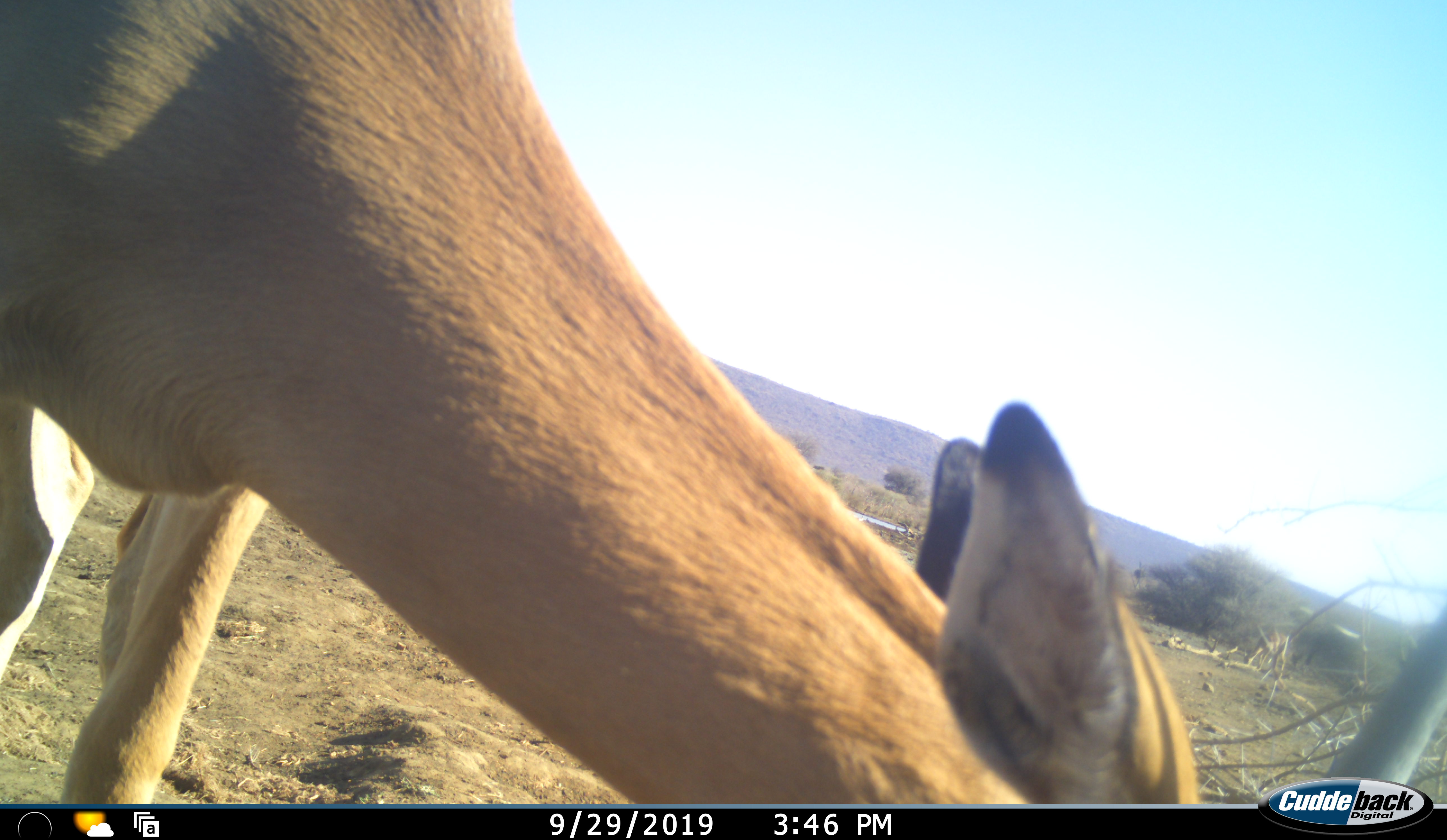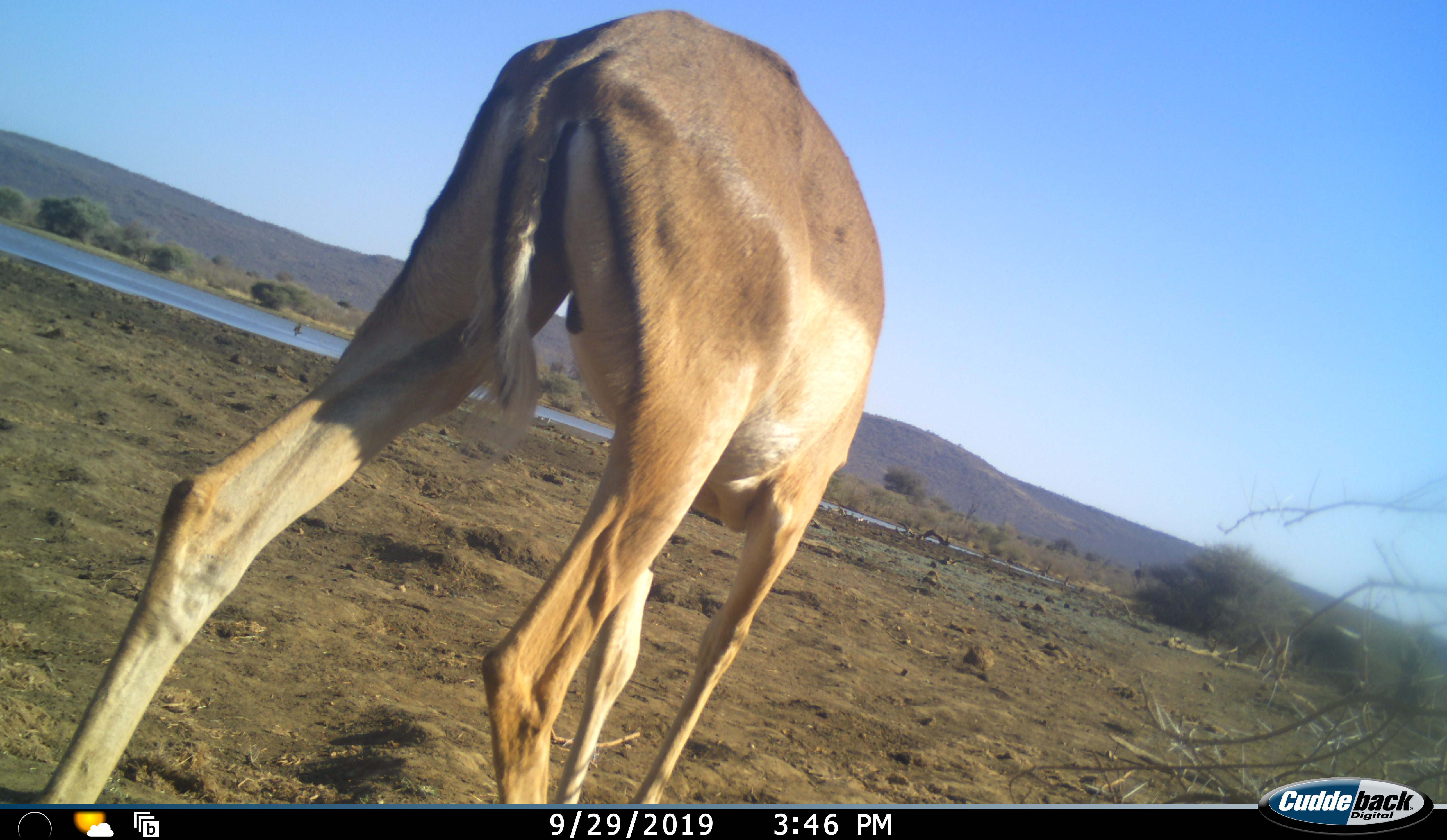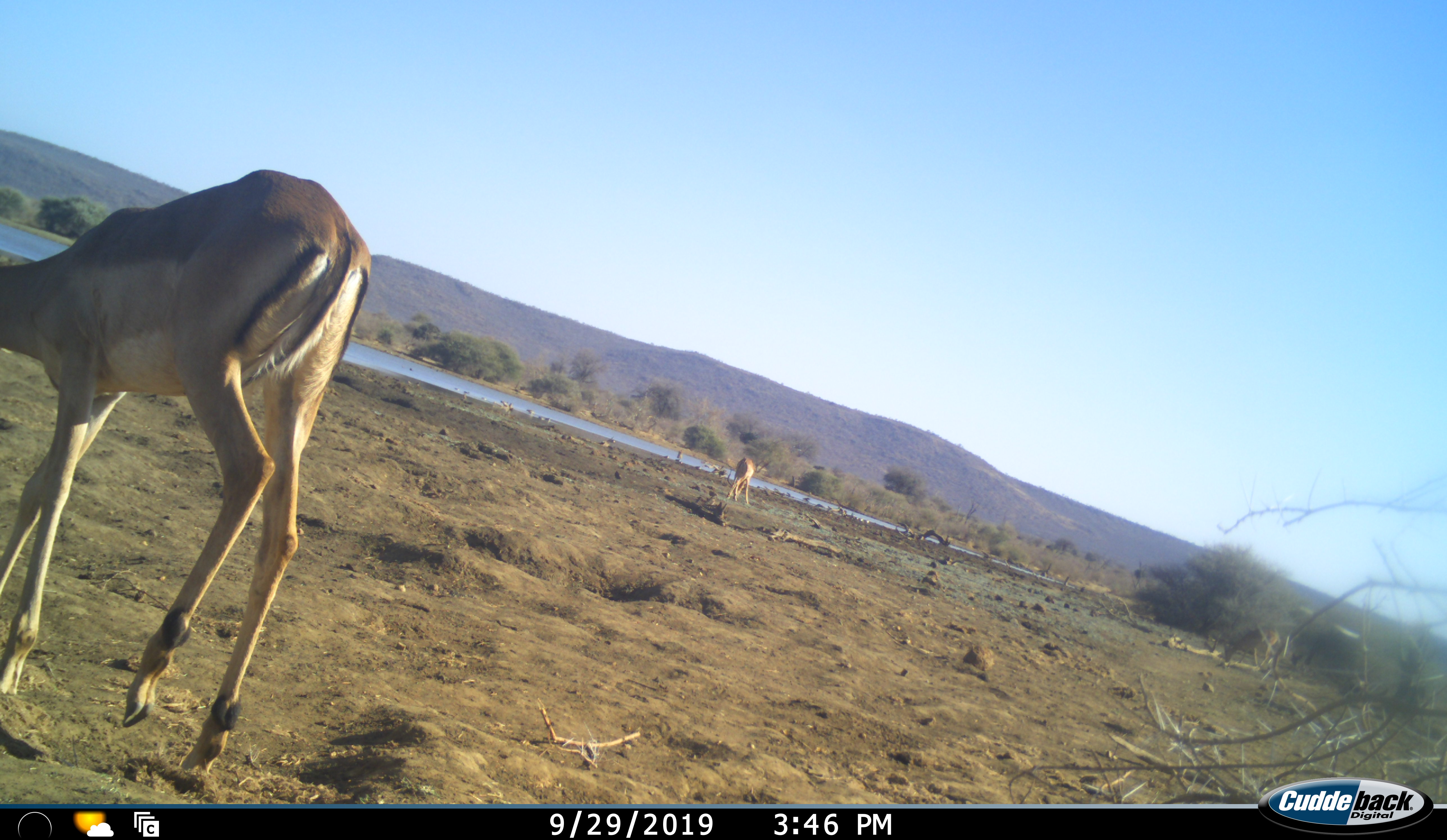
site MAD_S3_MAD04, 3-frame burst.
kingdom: Animalia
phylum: Chordata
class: Mammalia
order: Artiodactyla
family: Bovidae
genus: Aepyceros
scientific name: Aepyceros melampus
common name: impala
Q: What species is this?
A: Impala (Aepyceros melampus).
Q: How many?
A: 1.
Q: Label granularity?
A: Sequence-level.